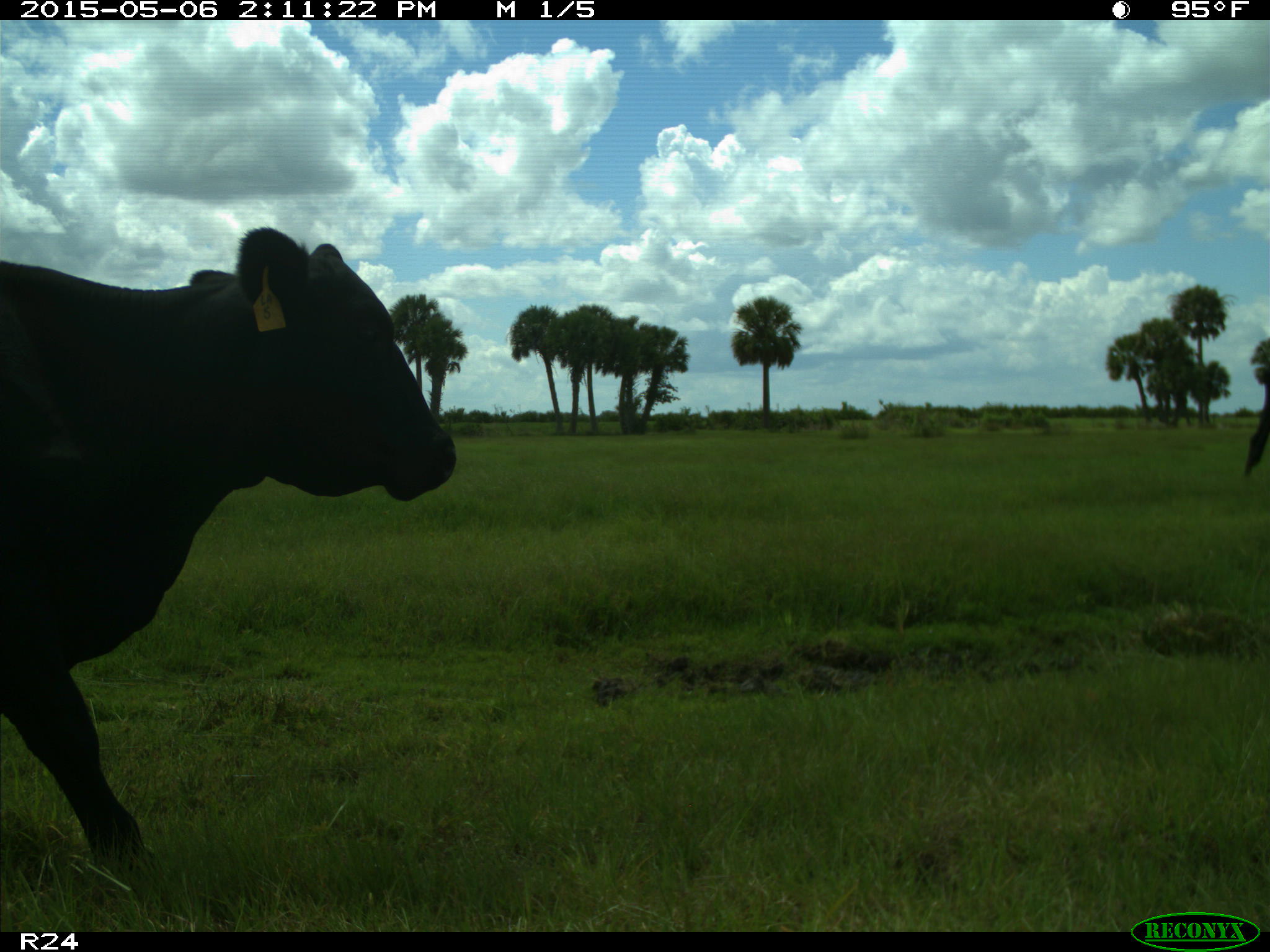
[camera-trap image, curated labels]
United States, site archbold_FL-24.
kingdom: Animalia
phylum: Chordata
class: Mammalia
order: Artiodactyla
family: Bovidae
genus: Bos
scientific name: Bos taurus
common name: domestic cow